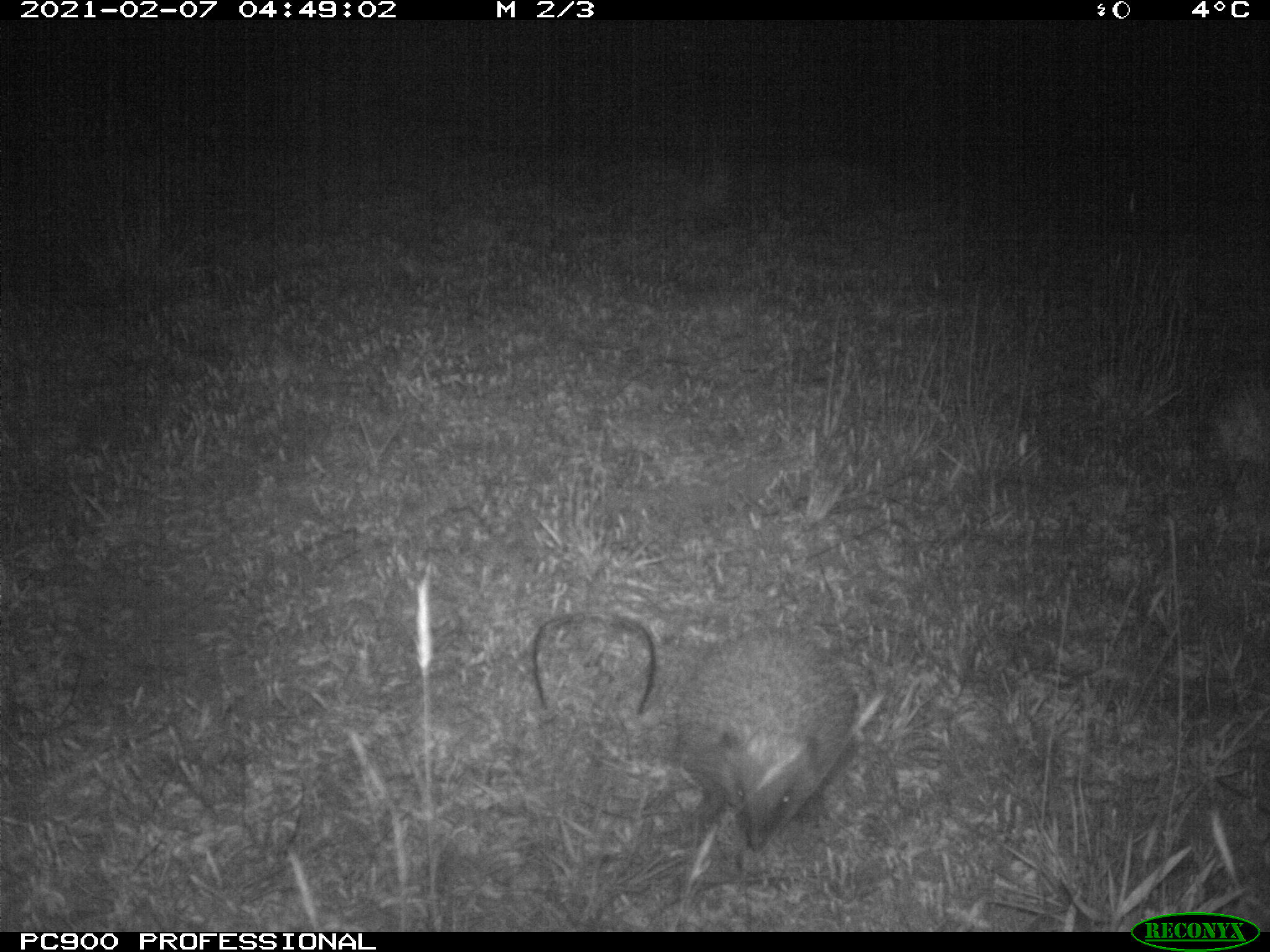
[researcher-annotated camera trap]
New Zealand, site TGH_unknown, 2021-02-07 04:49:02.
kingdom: Animalia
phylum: Chordata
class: Mammalia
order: Eulipotyphla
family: Erinaceidae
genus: Erinaceus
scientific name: Erinaceus europaeus europaeus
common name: european hedgehog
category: hedgehog